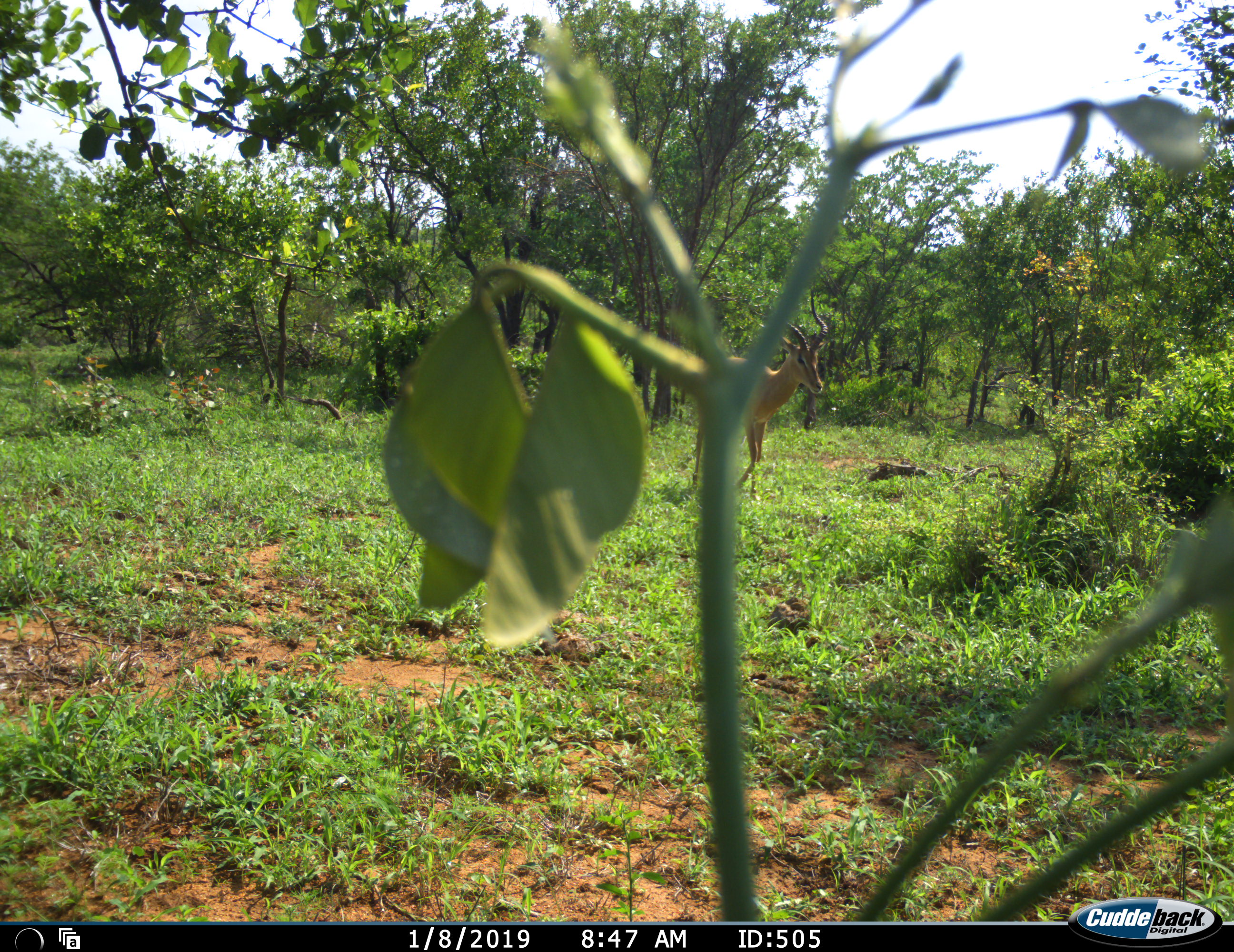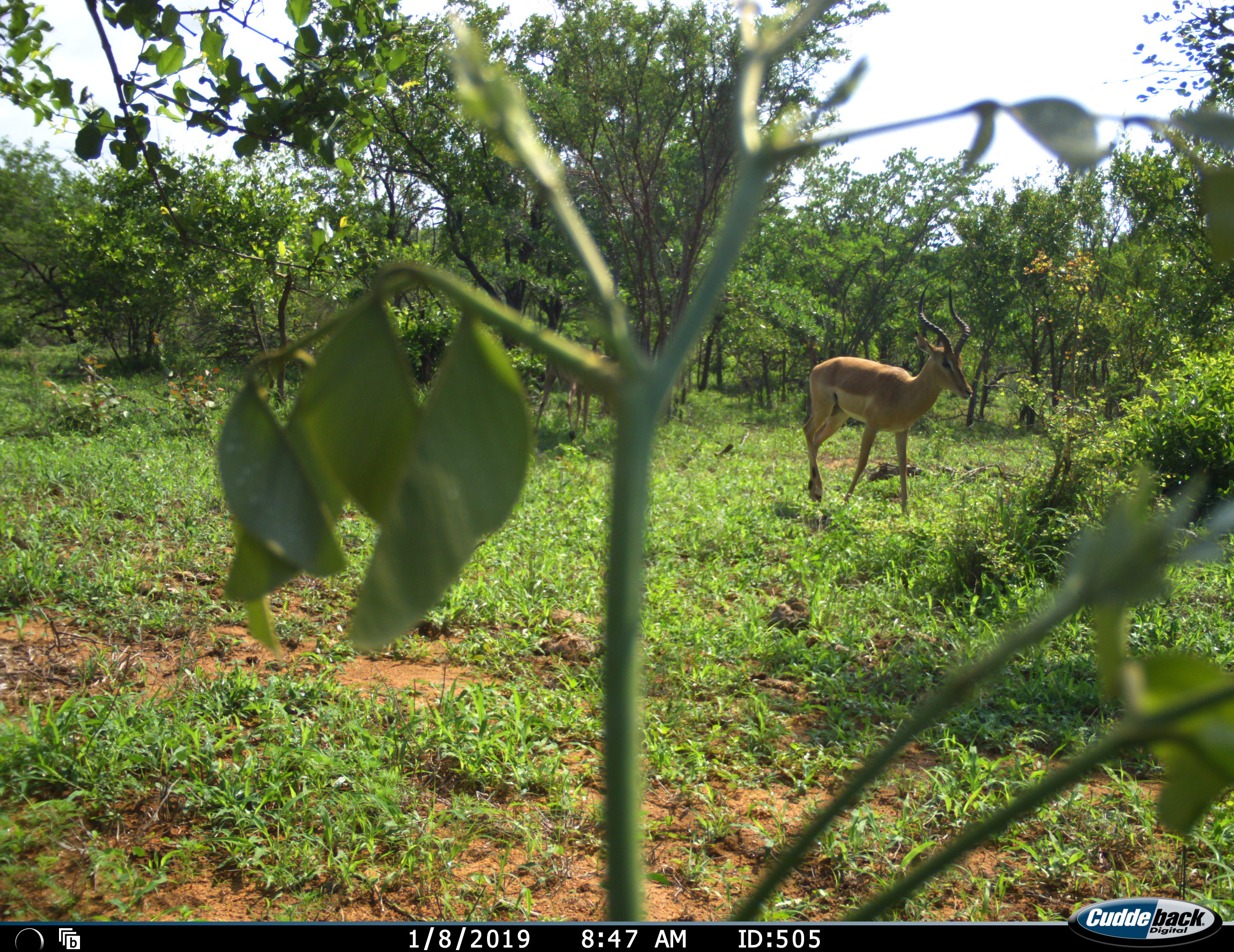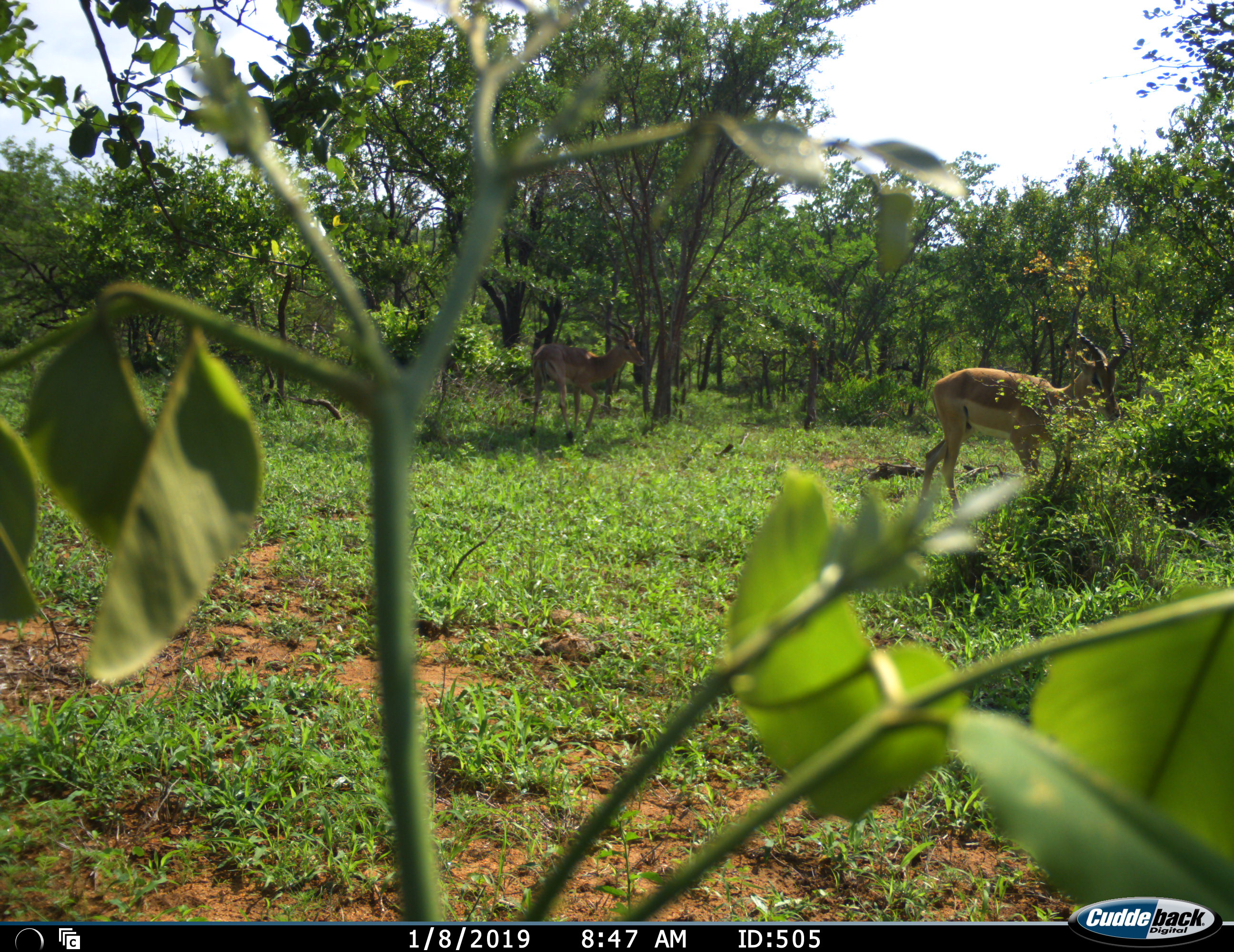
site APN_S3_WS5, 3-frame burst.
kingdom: Animalia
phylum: Chordata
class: Mammalia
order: Artiodactyla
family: Bovidae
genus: Aepyceros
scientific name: Aepyceros melampus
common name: impala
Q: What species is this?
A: Impala (Aepyceros melampus).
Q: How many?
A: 2.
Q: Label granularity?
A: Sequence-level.